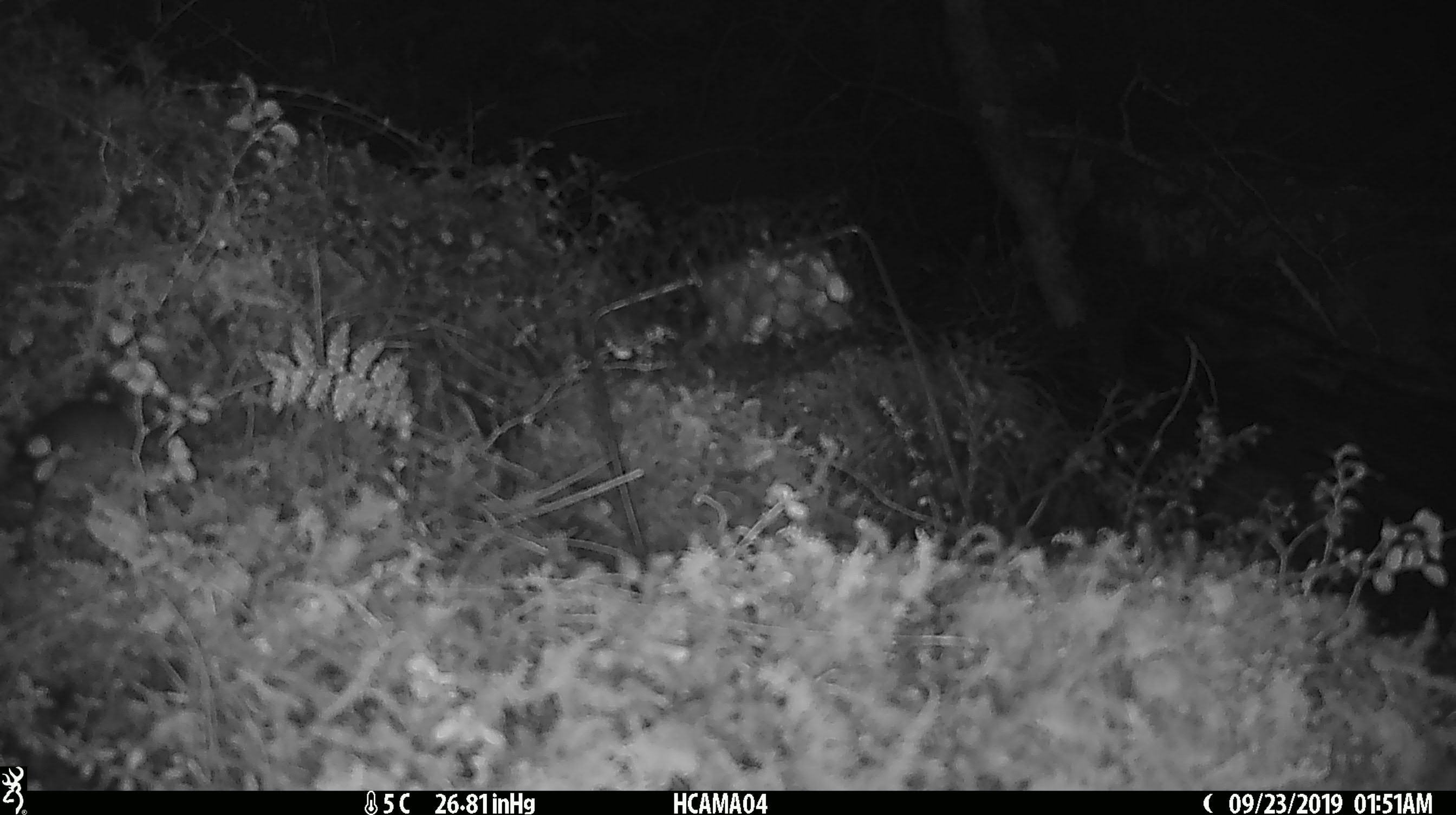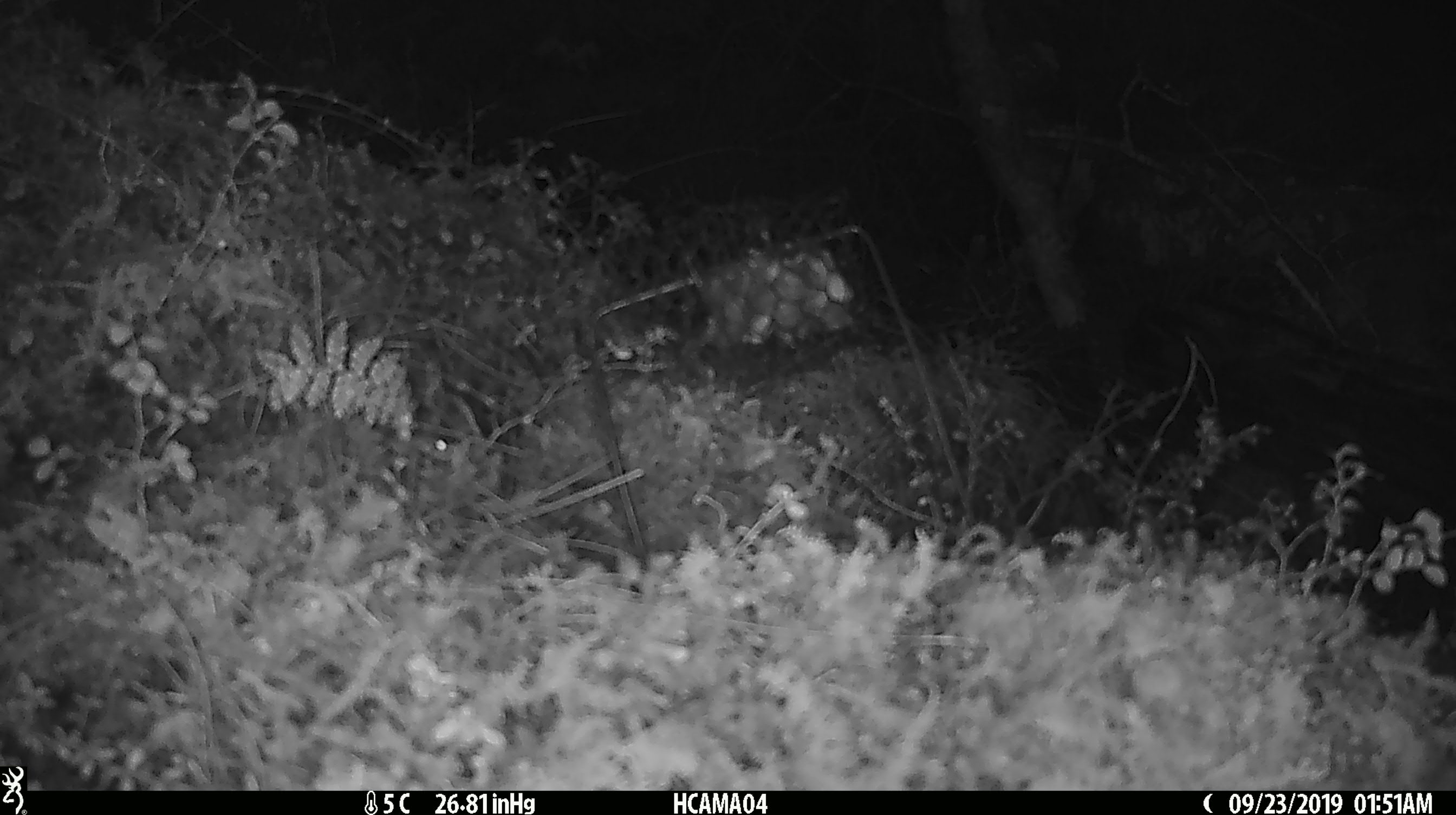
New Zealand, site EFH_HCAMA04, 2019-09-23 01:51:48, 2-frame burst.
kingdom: Animalia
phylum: Chordata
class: Mammalia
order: Rodentia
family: Muridae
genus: Mus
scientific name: Mus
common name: mouse